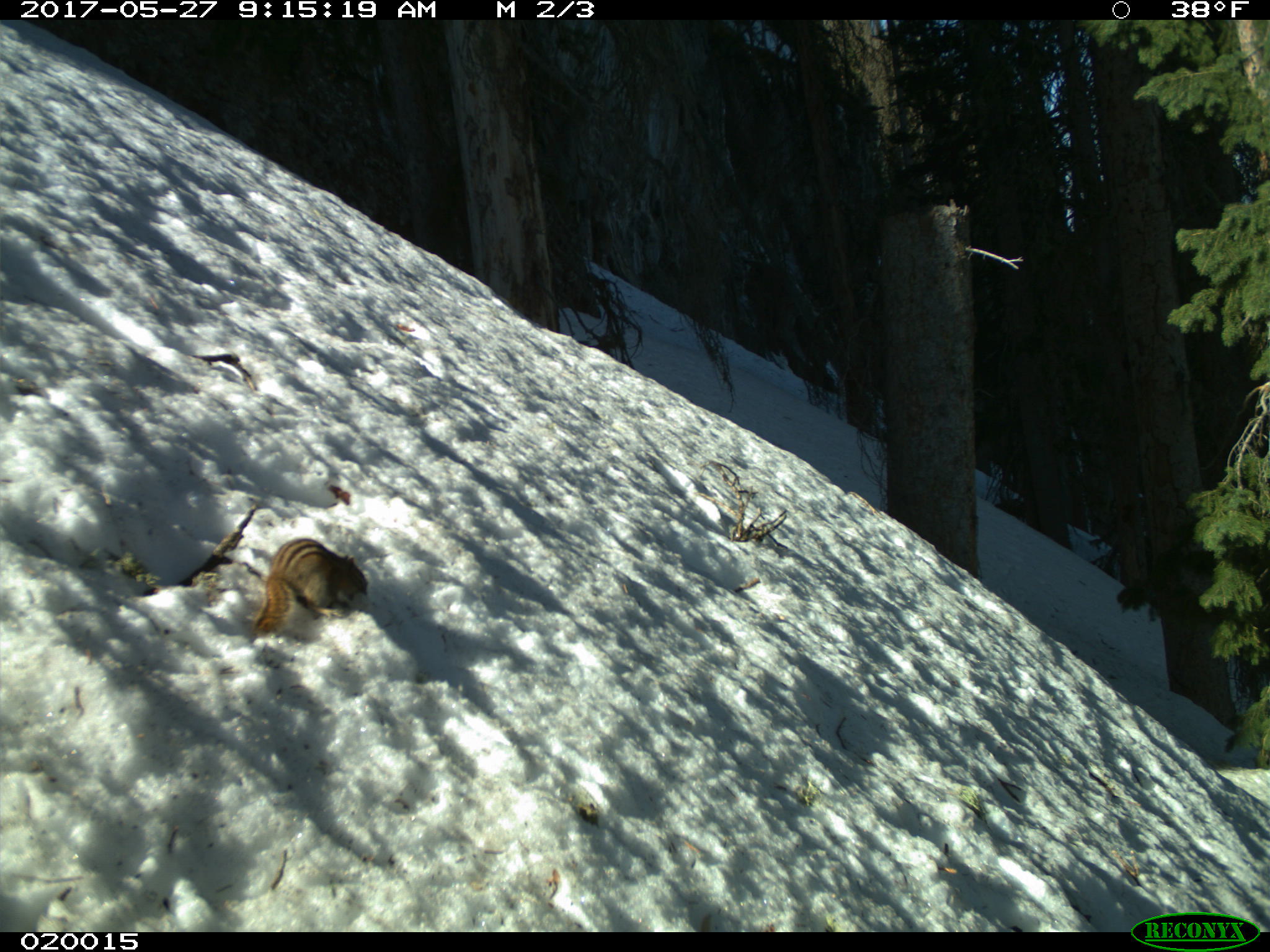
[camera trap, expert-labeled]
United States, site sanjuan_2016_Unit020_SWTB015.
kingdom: Animalia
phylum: Chordata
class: Mammalia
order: Rodentia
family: Sciuridae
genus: Tamias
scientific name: Tamias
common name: chipmunk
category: unidentified chipmunk